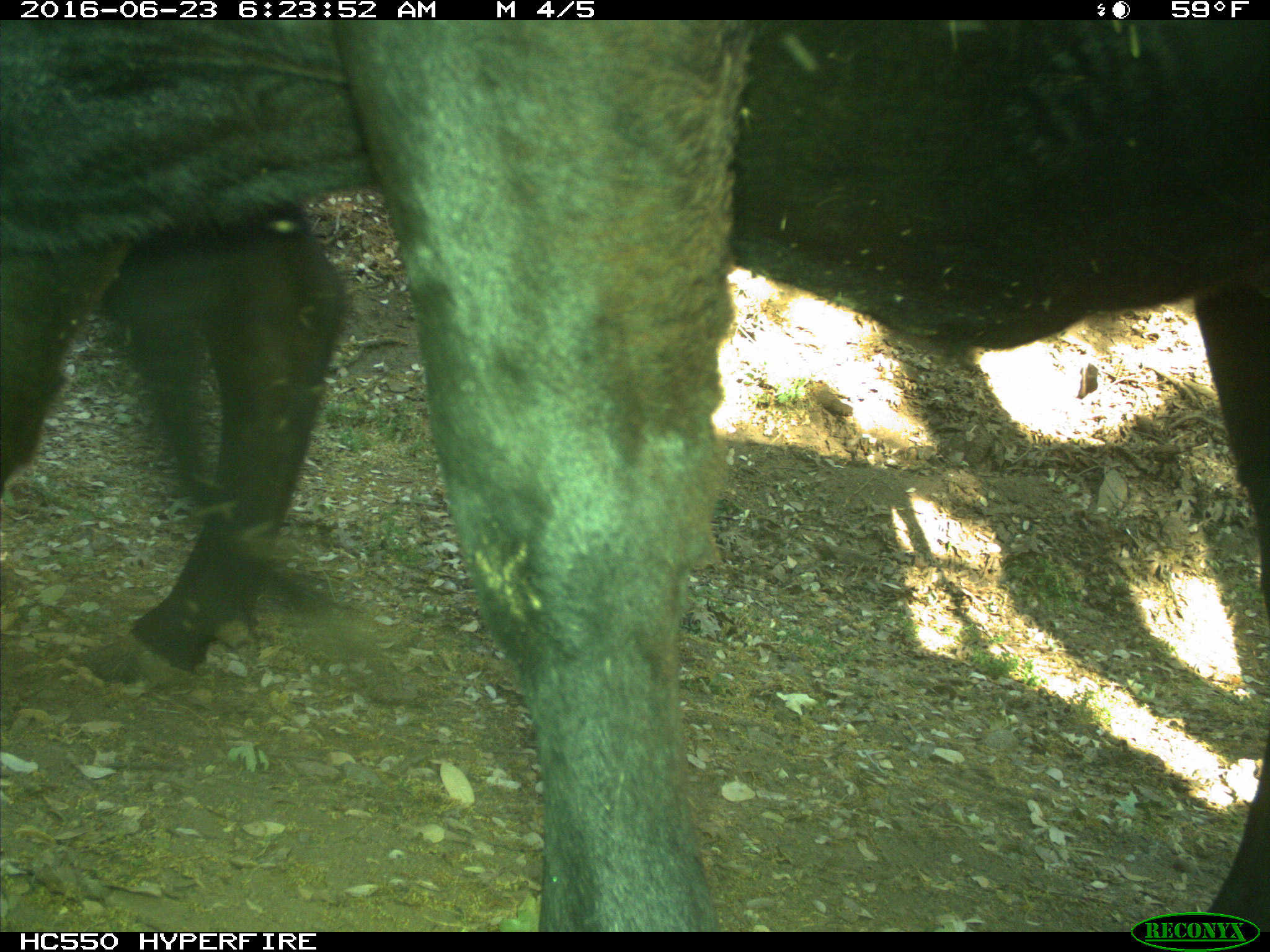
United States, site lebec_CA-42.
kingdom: Animalia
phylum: Chordata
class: Mammalia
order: Artiodactyla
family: Bovidae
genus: Bos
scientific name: Bos taurus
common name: domestic cow